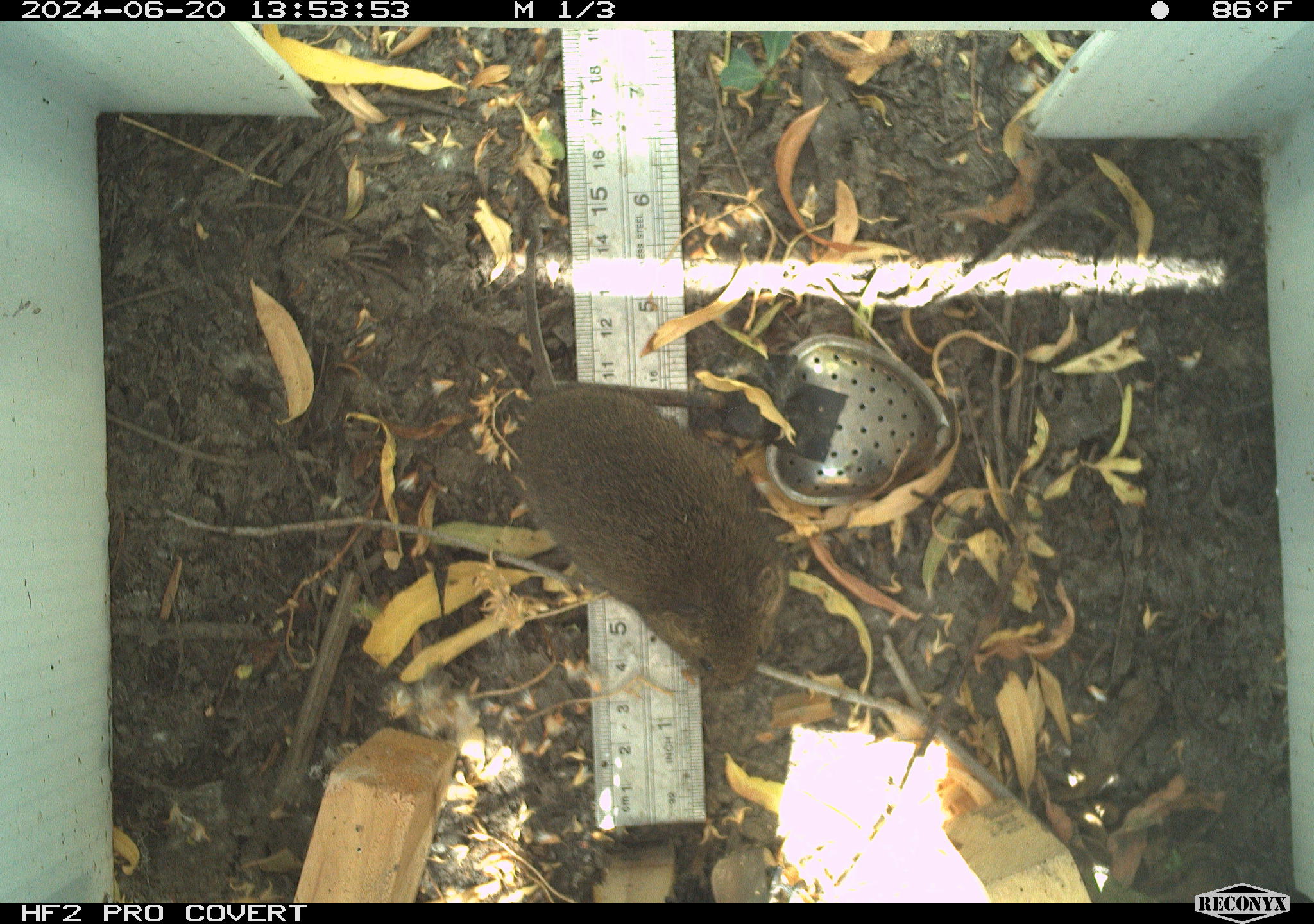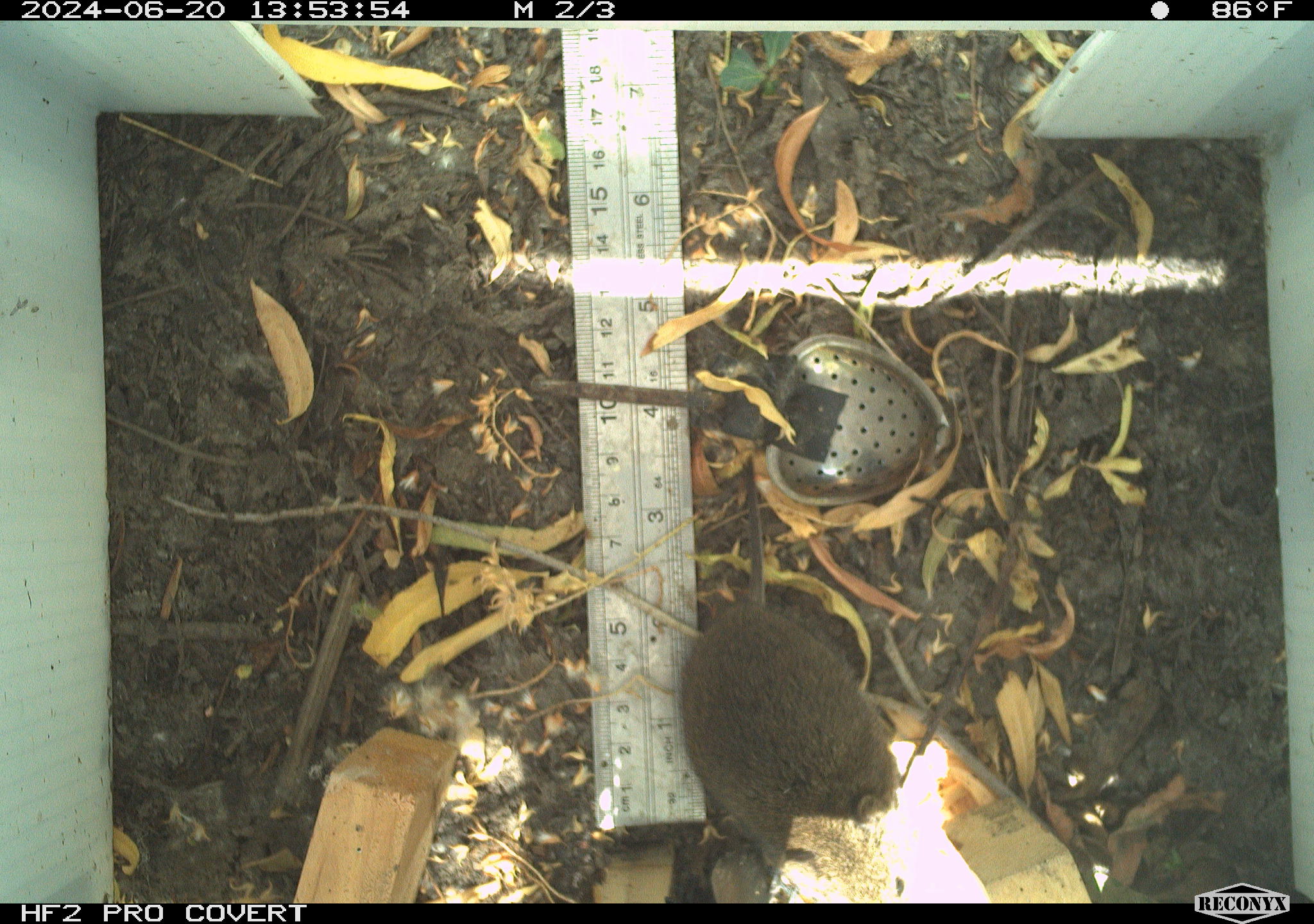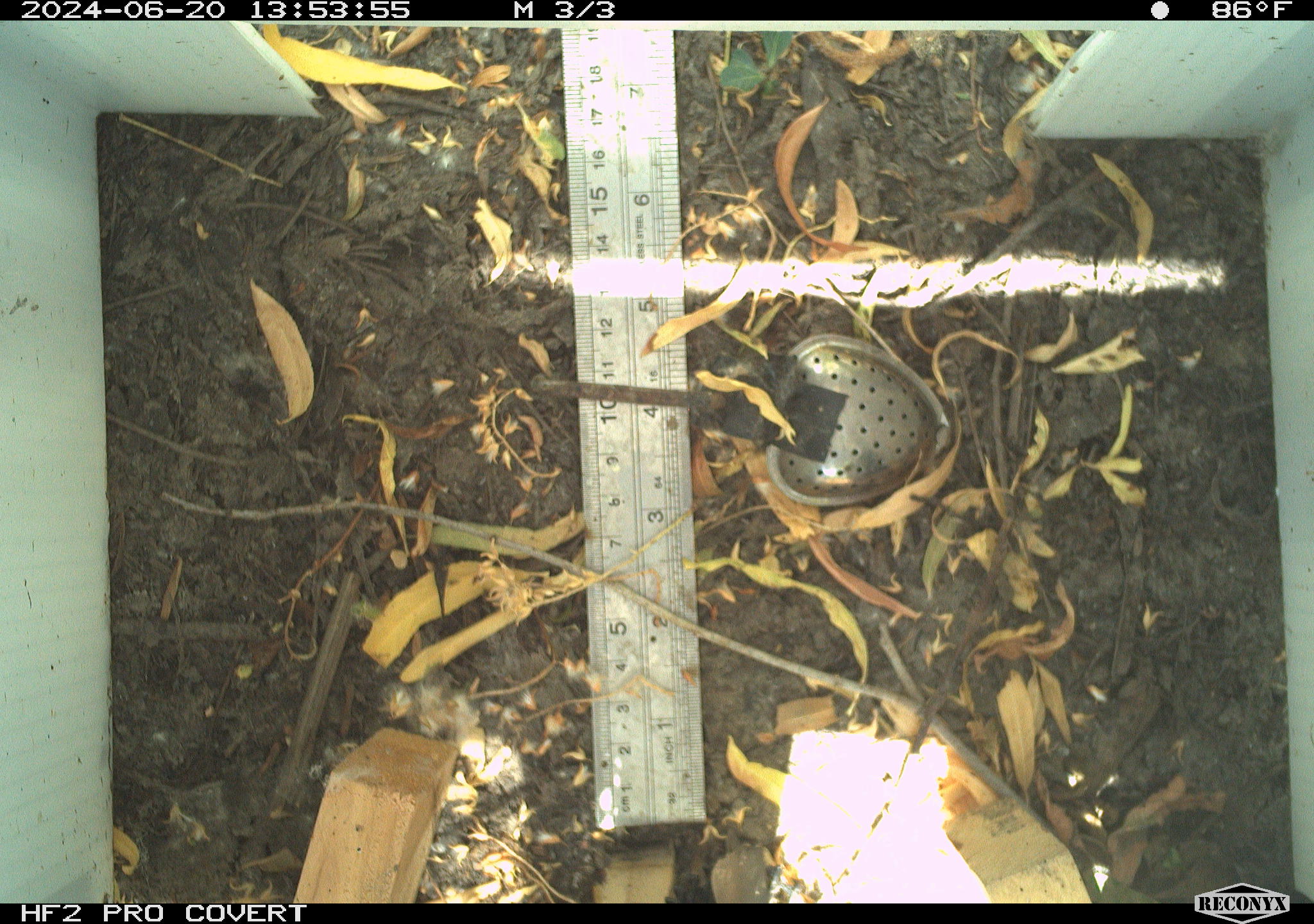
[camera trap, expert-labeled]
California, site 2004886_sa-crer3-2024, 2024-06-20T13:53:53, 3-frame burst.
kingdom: Animalia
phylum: Chordata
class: Mammalia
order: Rodentia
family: Cricetidae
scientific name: Arvicolinae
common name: voles, lemmings, and muskrats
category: arvicolinae subfamily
Arvicolinae subfamily (voles, lemmings, and muskrats) (Arvicolinae).